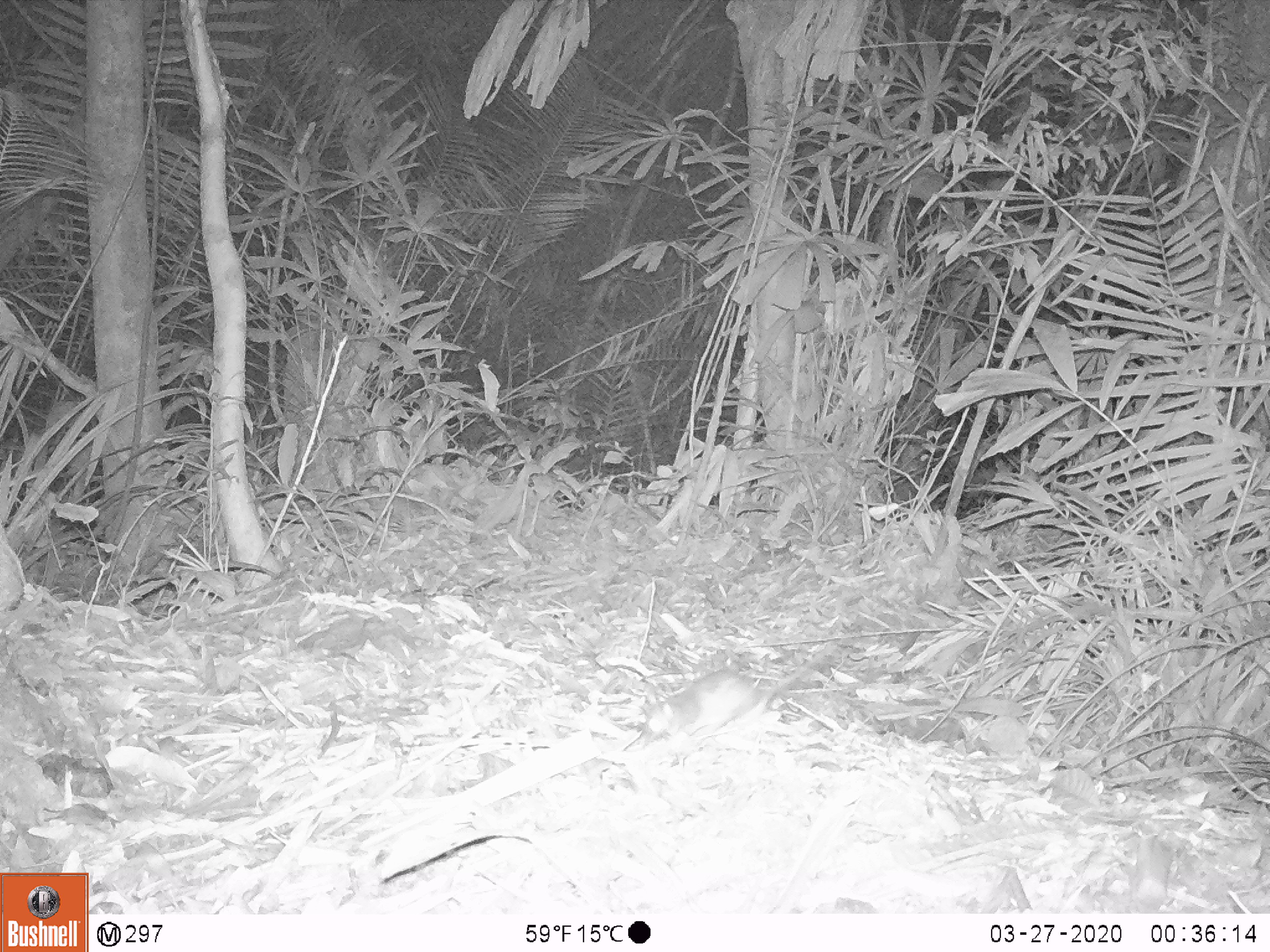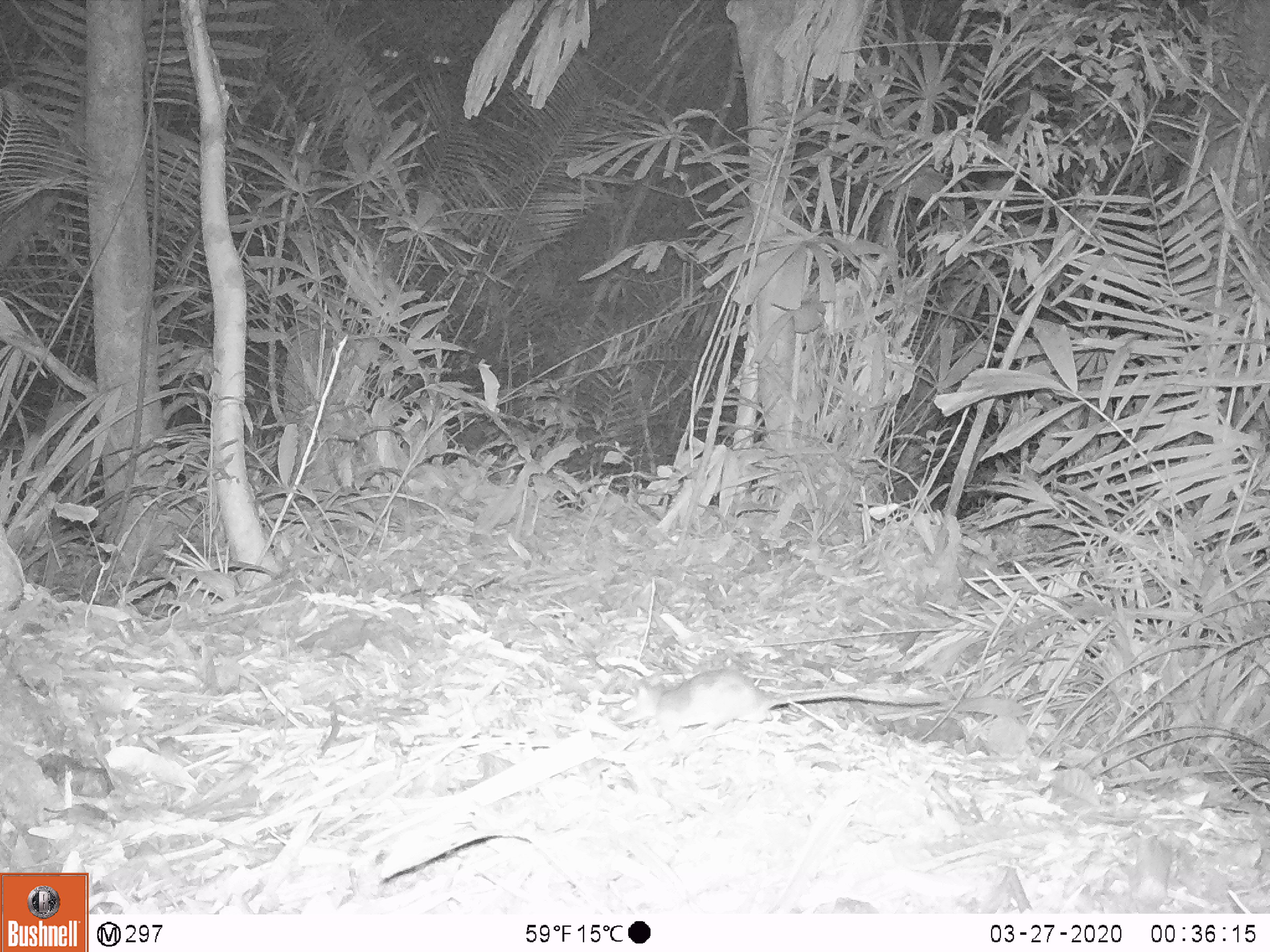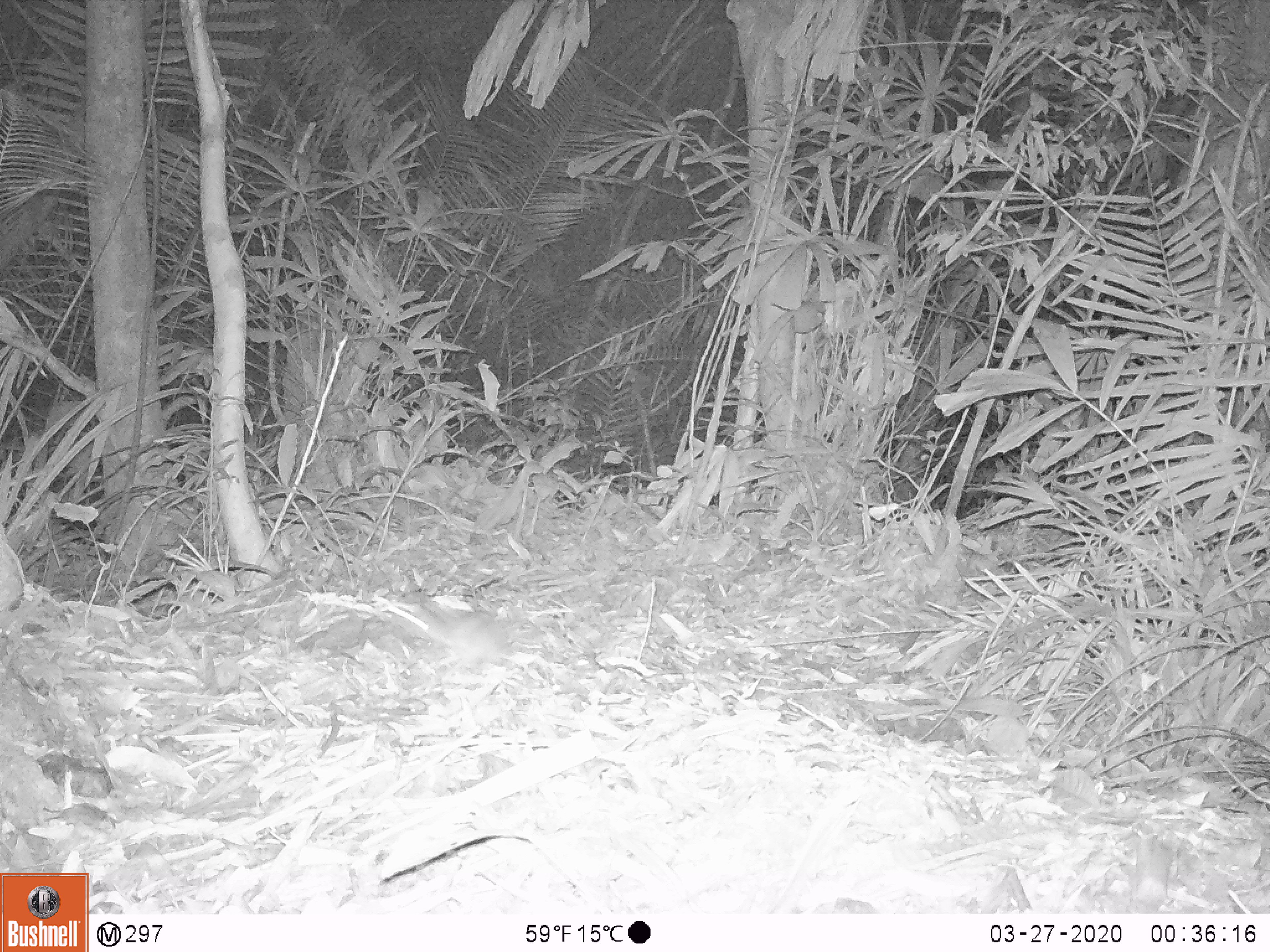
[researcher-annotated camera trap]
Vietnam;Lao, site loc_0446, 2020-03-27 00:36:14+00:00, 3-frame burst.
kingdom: Animalia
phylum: Chordata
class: Mammalia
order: Rodentia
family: Muridae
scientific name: Muridae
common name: old-world mice and rats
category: unidentified murid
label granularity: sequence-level